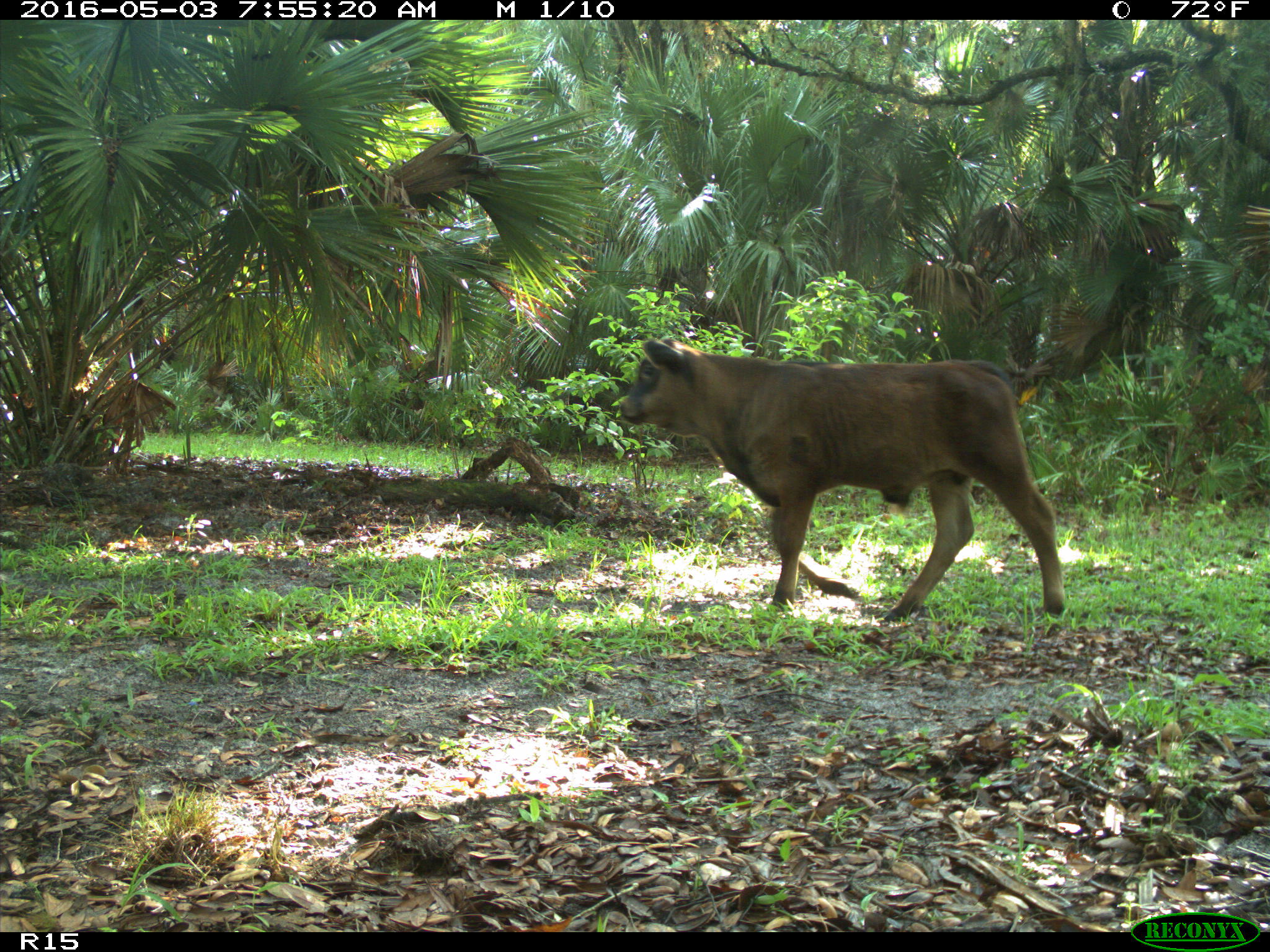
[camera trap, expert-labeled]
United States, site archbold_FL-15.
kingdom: Animalia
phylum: Chordata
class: Mammalia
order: Artiodactyla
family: Bovidae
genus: Bos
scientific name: Bos taurus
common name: domestic cow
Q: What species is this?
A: Bos taurus (domestic cow).